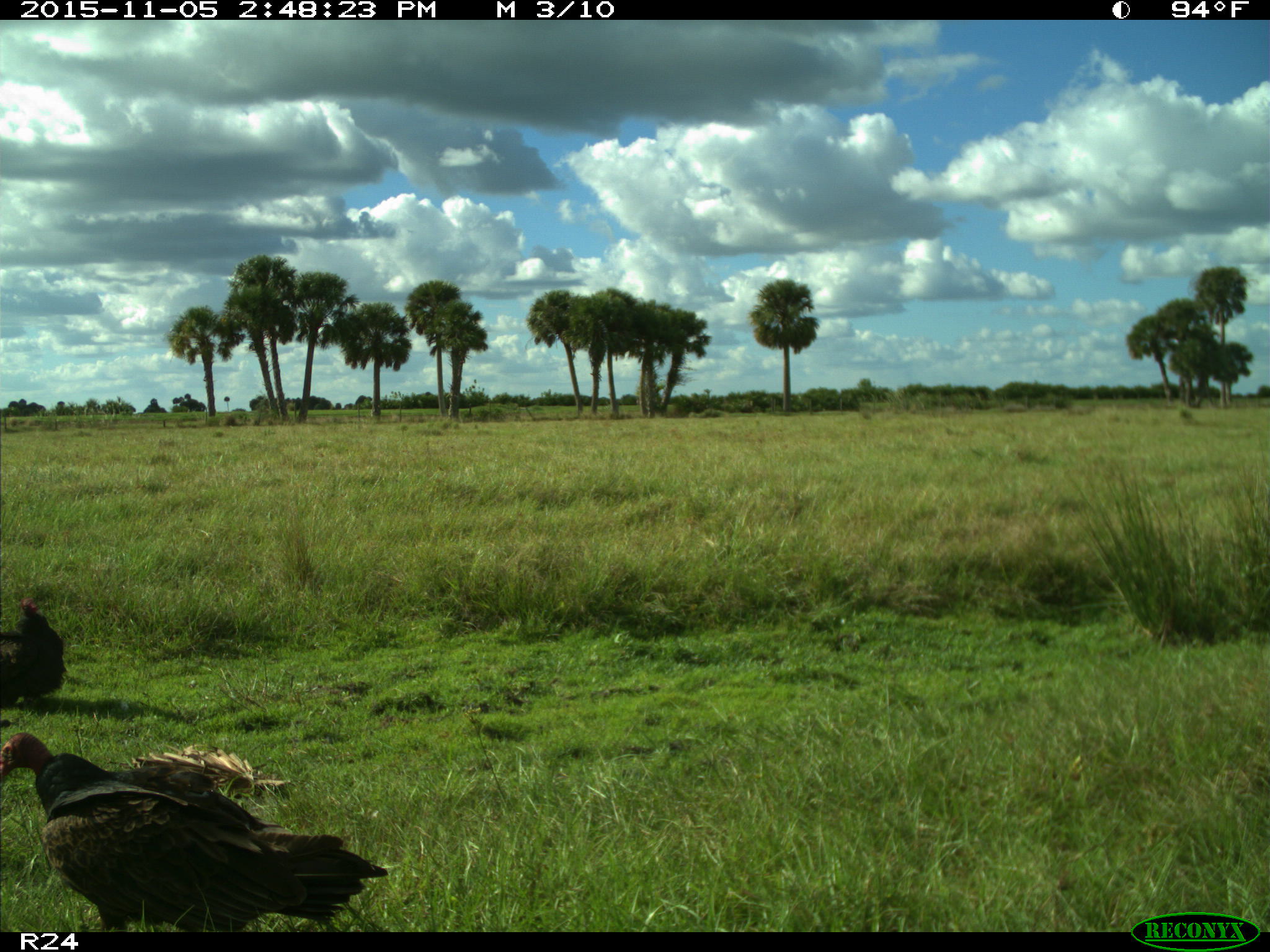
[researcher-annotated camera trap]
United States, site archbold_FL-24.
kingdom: Animalia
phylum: Chordata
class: Aves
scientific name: Aves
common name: birds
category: unidentified bird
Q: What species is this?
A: Unidentified bird (birds) (Aves).